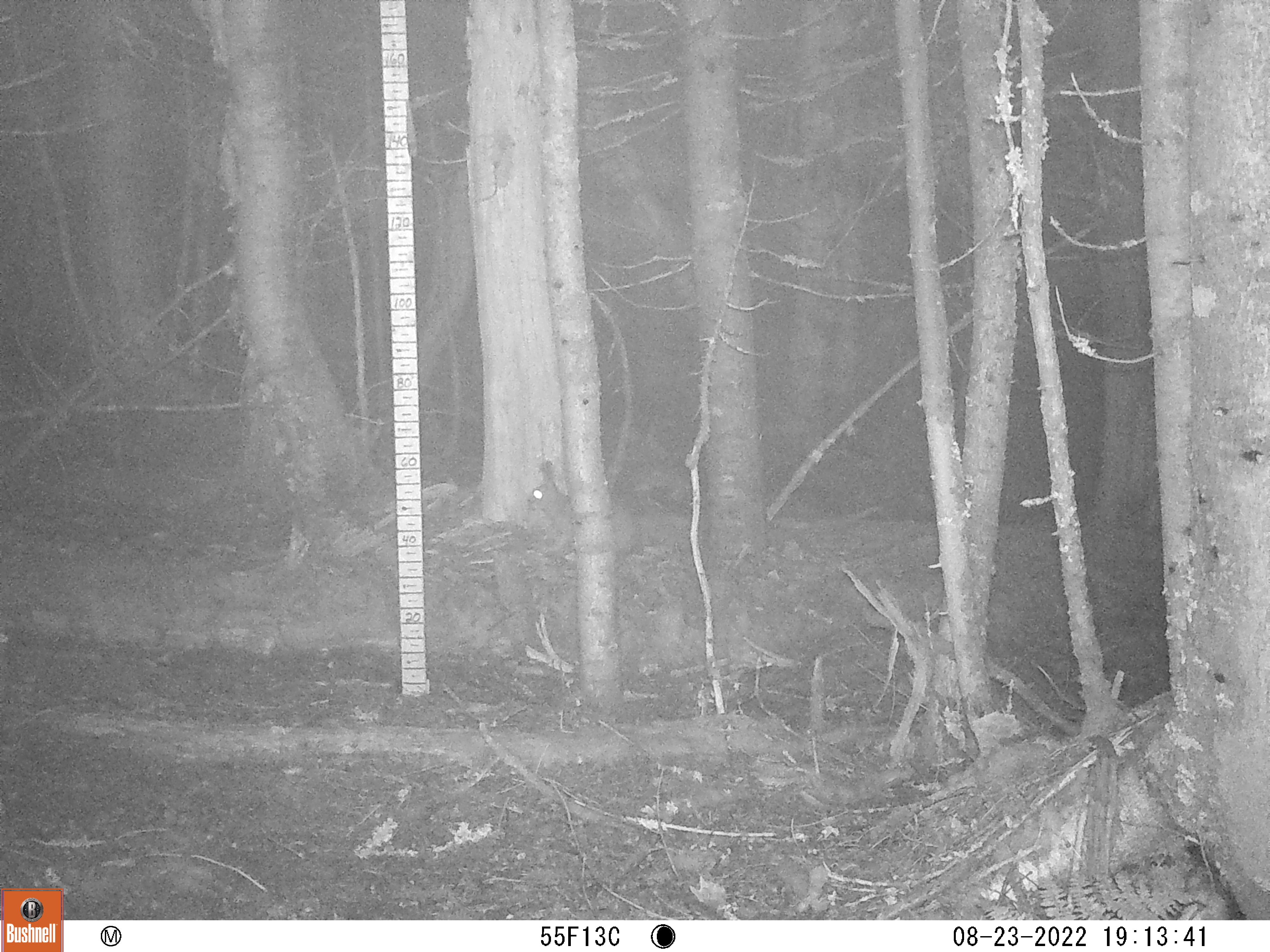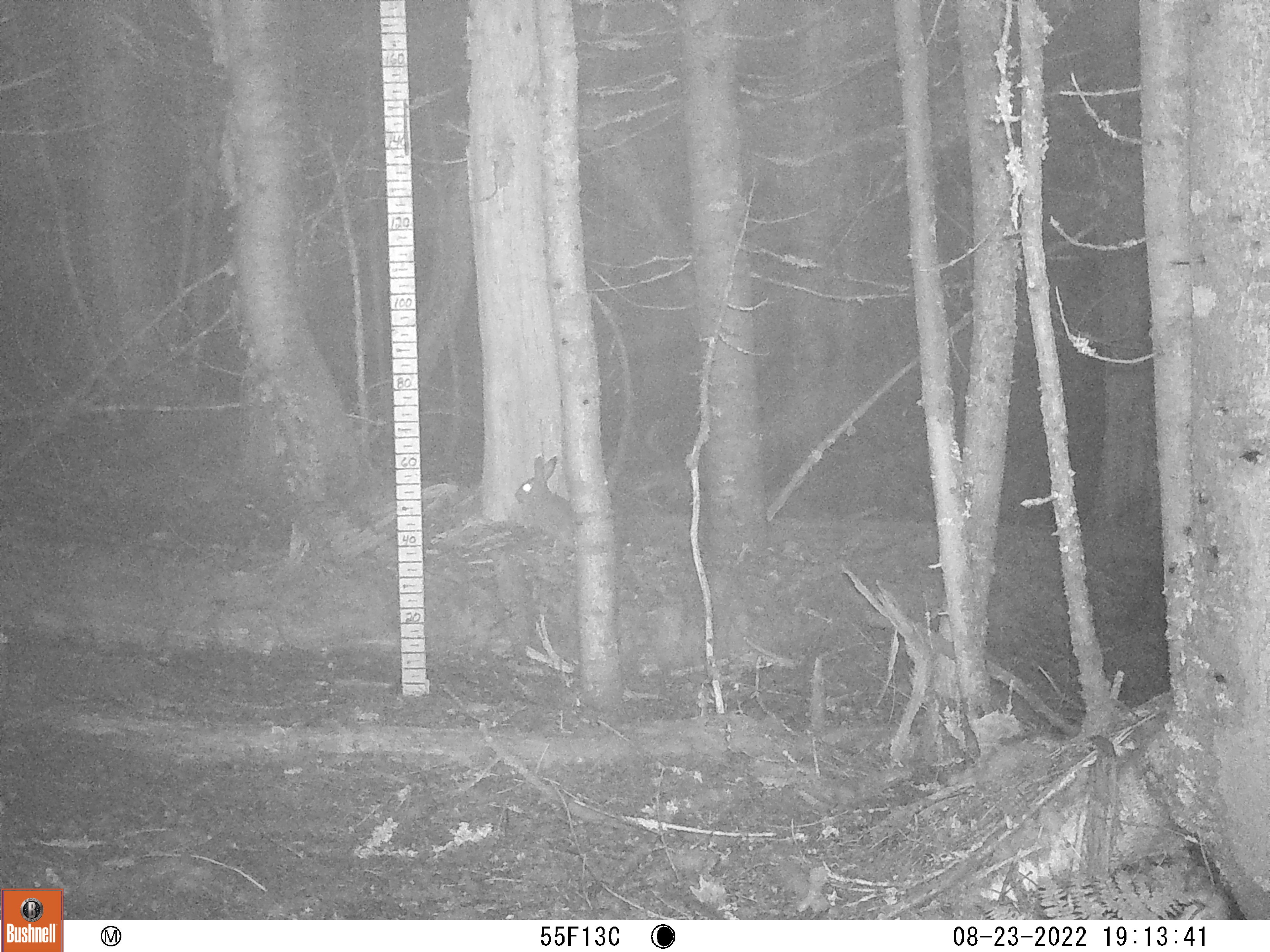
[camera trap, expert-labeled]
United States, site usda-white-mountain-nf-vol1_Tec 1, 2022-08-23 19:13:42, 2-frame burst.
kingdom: Animalia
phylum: Chordata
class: Mammalia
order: Lagomorpha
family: Leporidae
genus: Lepus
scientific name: Lepus americanus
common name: snowshoe hare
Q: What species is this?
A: Snowshoe hare (Lepus americanus).